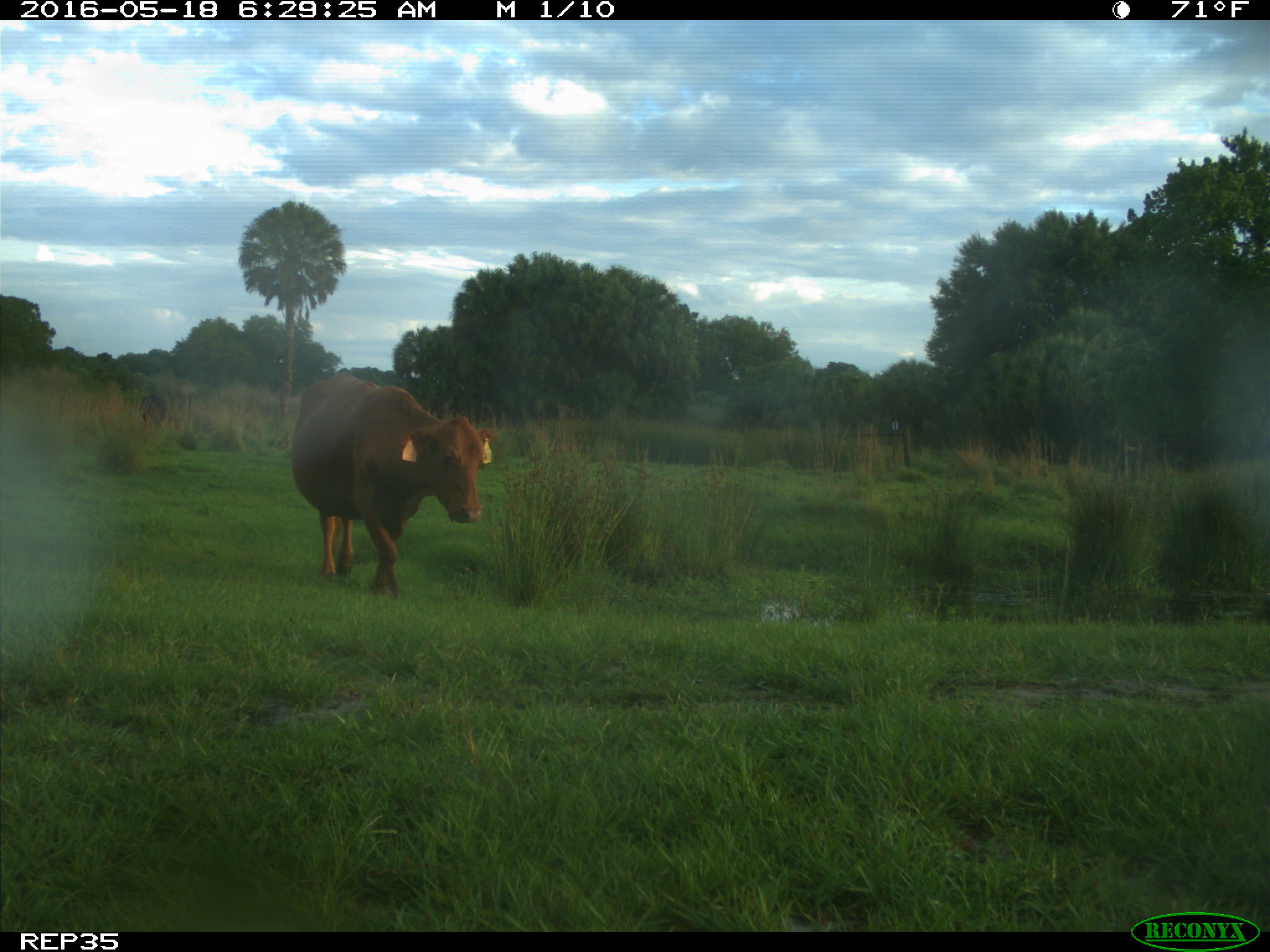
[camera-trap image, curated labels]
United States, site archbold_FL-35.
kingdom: Animalia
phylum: Chordata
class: Mammalia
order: Artiodactyla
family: Bovidae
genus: Bos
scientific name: Bos taurus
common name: domestic cow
Bos taurus (domestic cow).